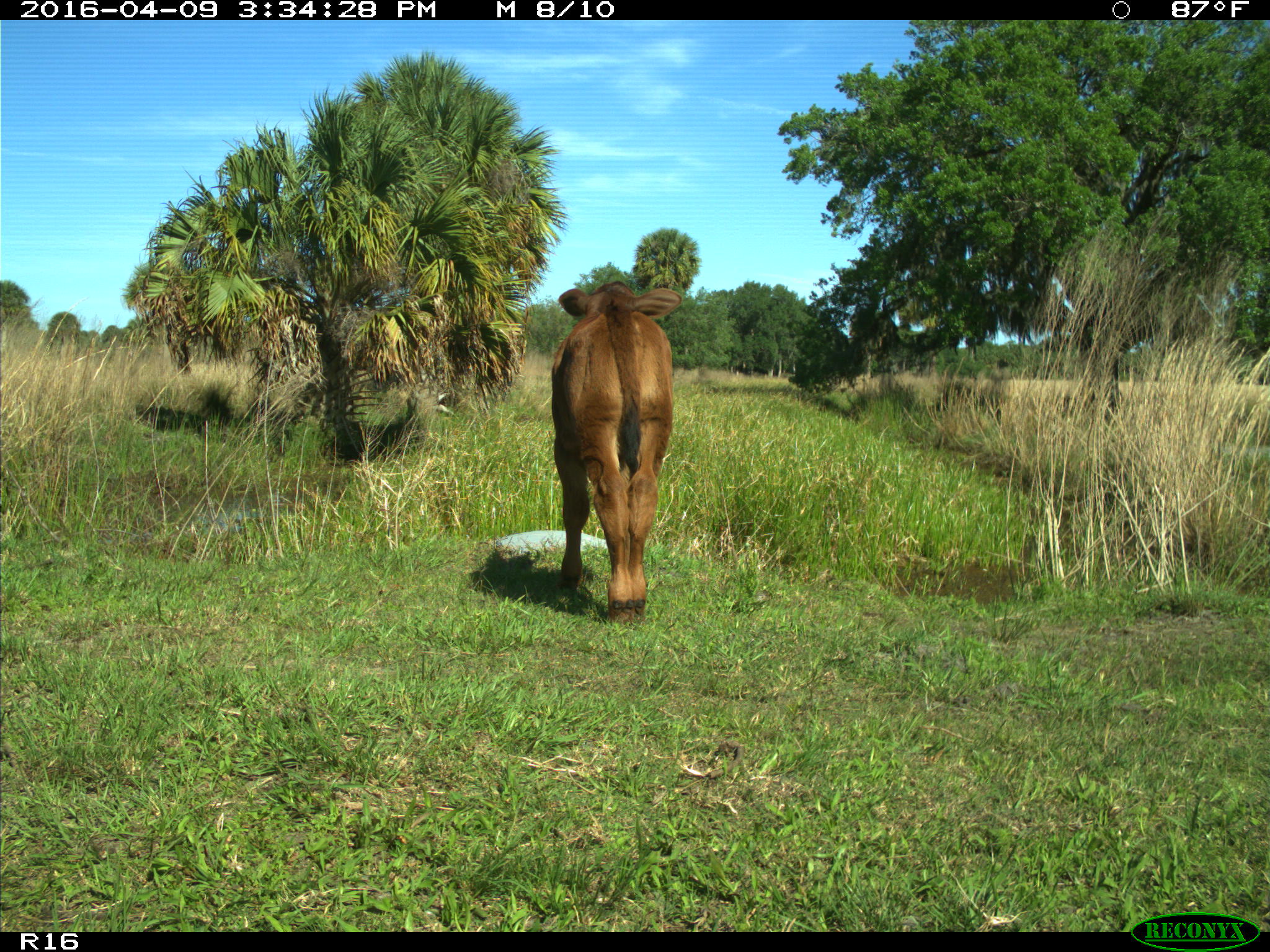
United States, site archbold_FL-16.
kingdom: Animalia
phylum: Chordata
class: Mammalia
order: Artiodactyla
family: Bovidae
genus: Bos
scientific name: Bos taurus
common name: domestic cow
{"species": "Bos taurus (domestic cow)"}